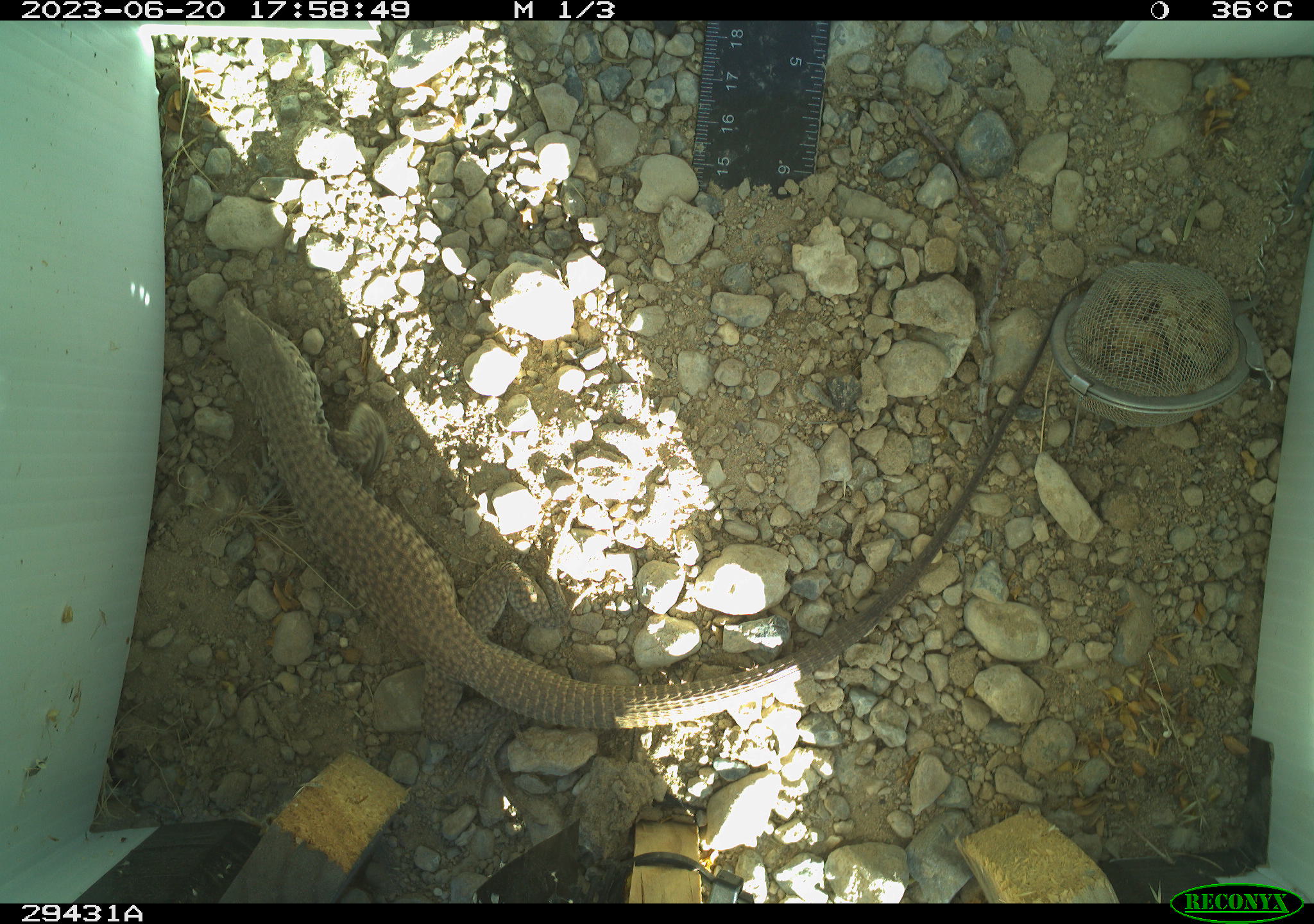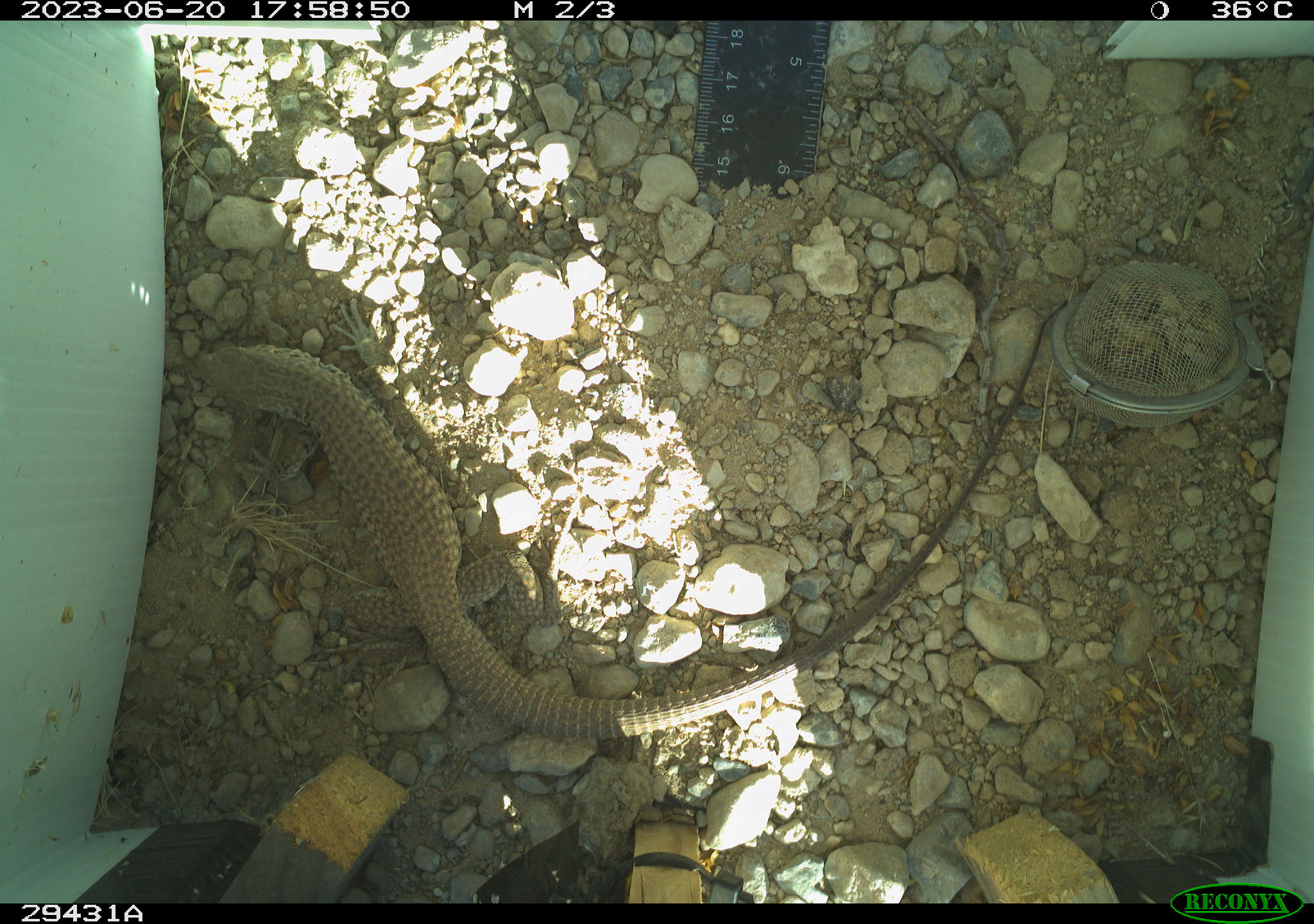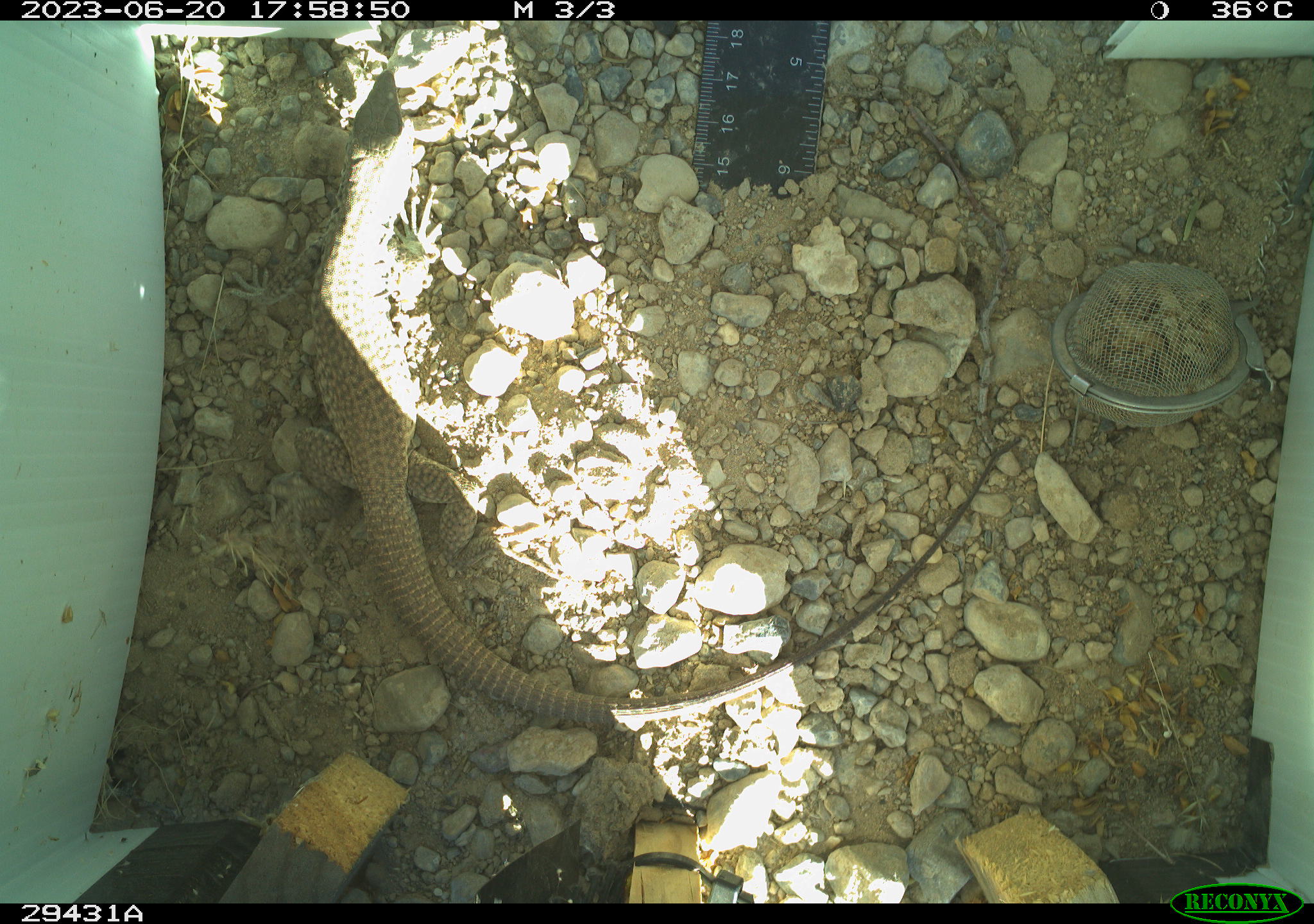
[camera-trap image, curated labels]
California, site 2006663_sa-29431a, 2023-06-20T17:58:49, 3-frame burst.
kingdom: Animalia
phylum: Chordata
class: Reptilia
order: Squamata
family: Teiidae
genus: Aspidoscelis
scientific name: Aspidoscelis tigris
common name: western whiptail